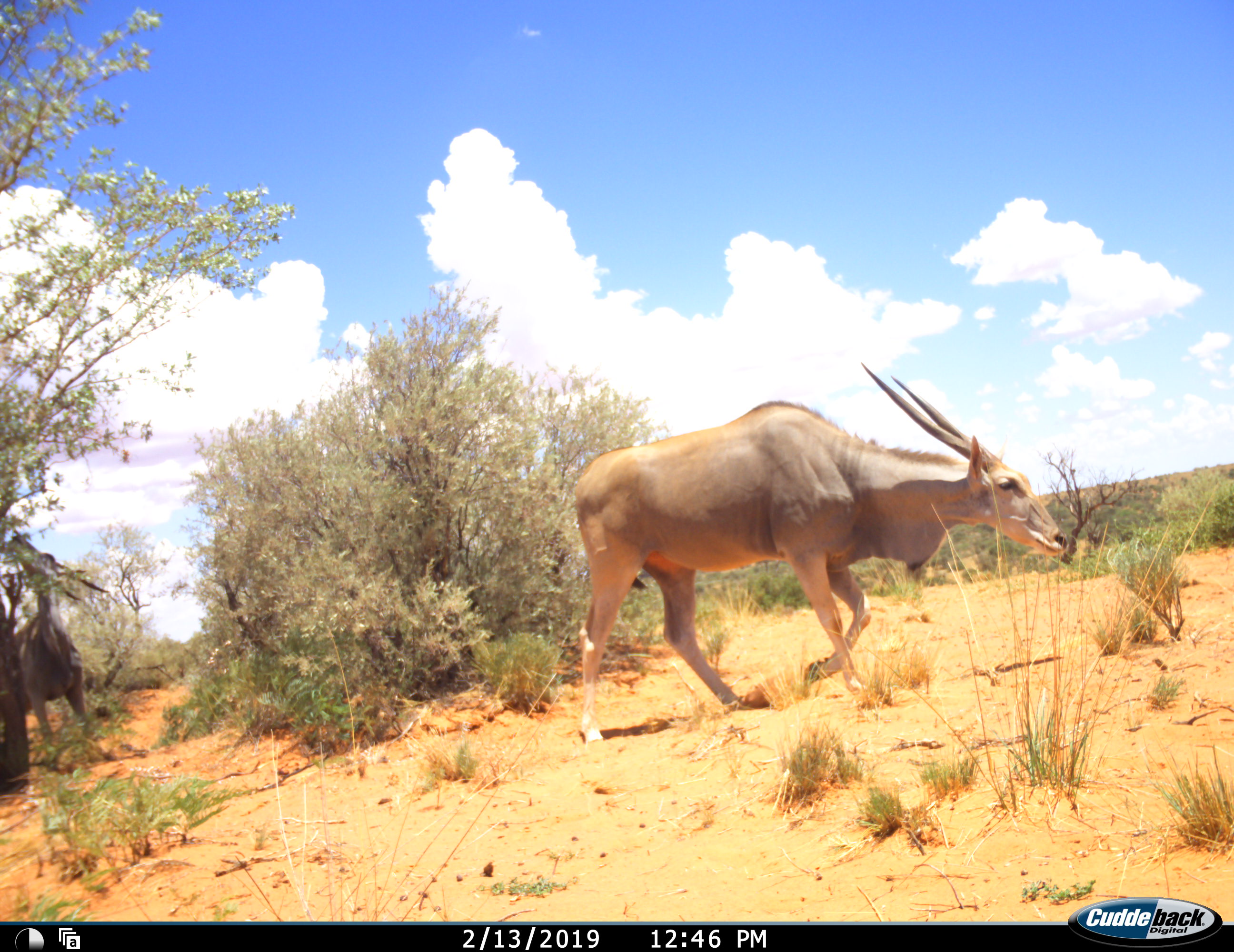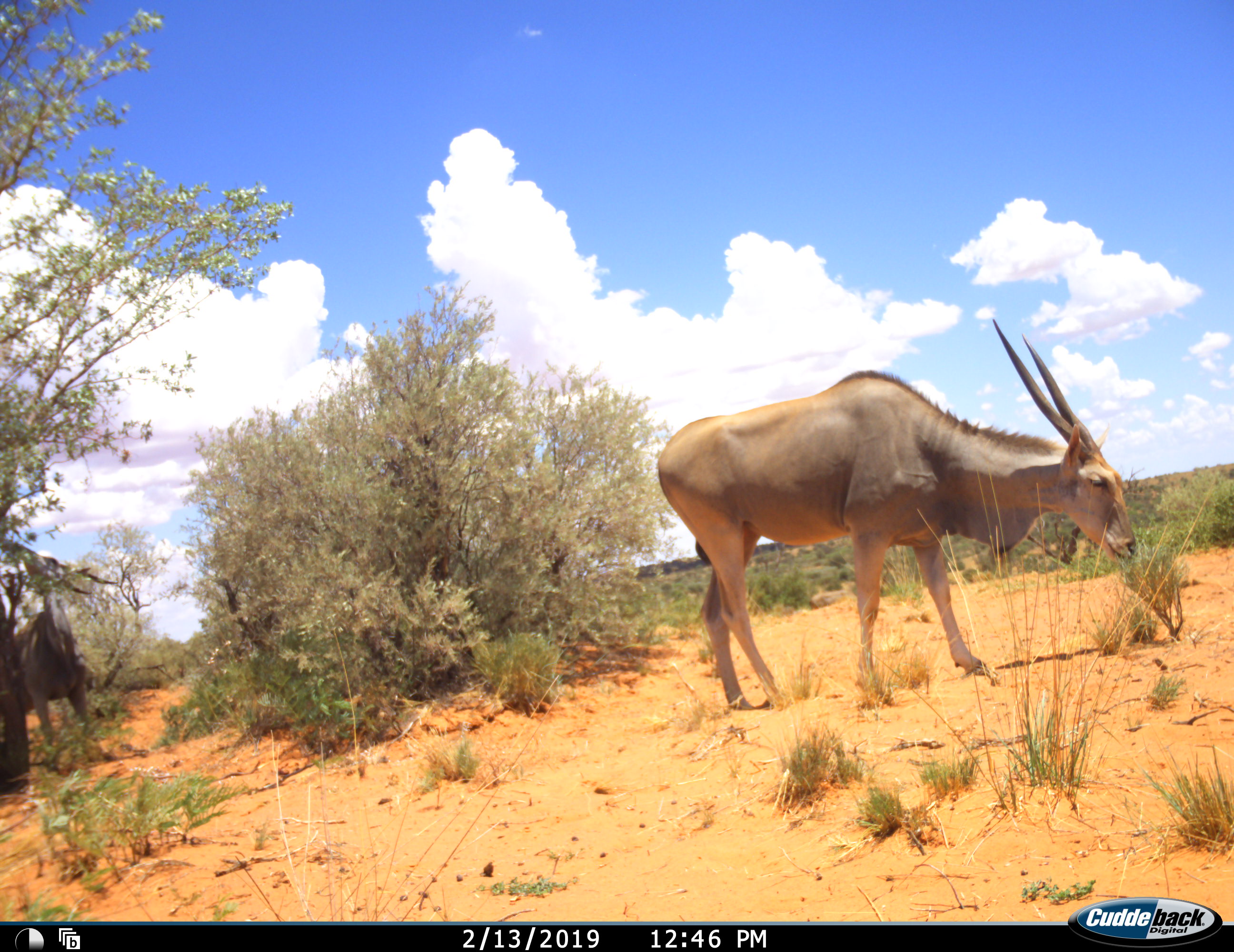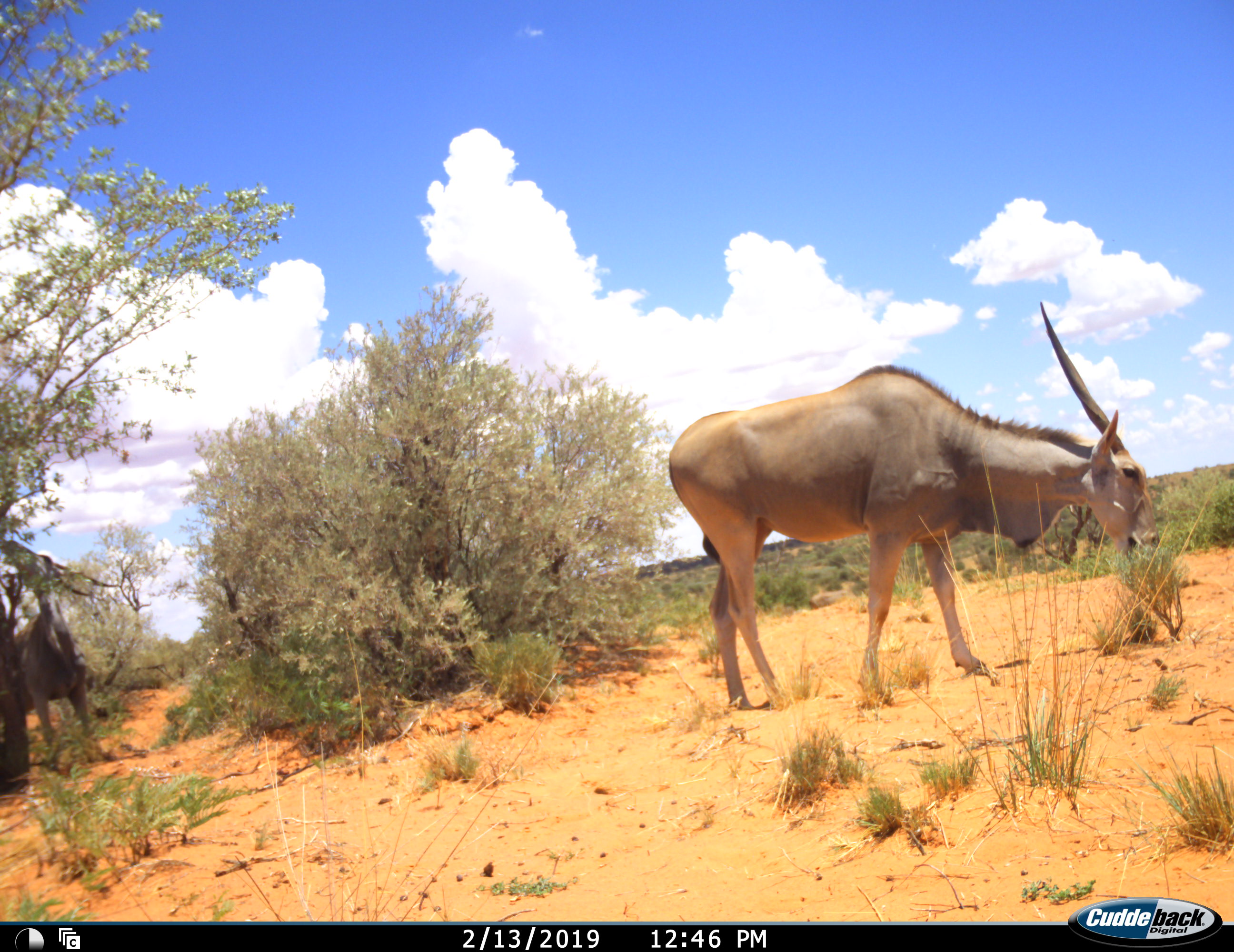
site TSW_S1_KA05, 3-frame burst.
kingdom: Animalia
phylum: Chordata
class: Mammalia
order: Artiodactyla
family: Bovidae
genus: Tragelaphus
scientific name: Tragelaphus oryx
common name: eland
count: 2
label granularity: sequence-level